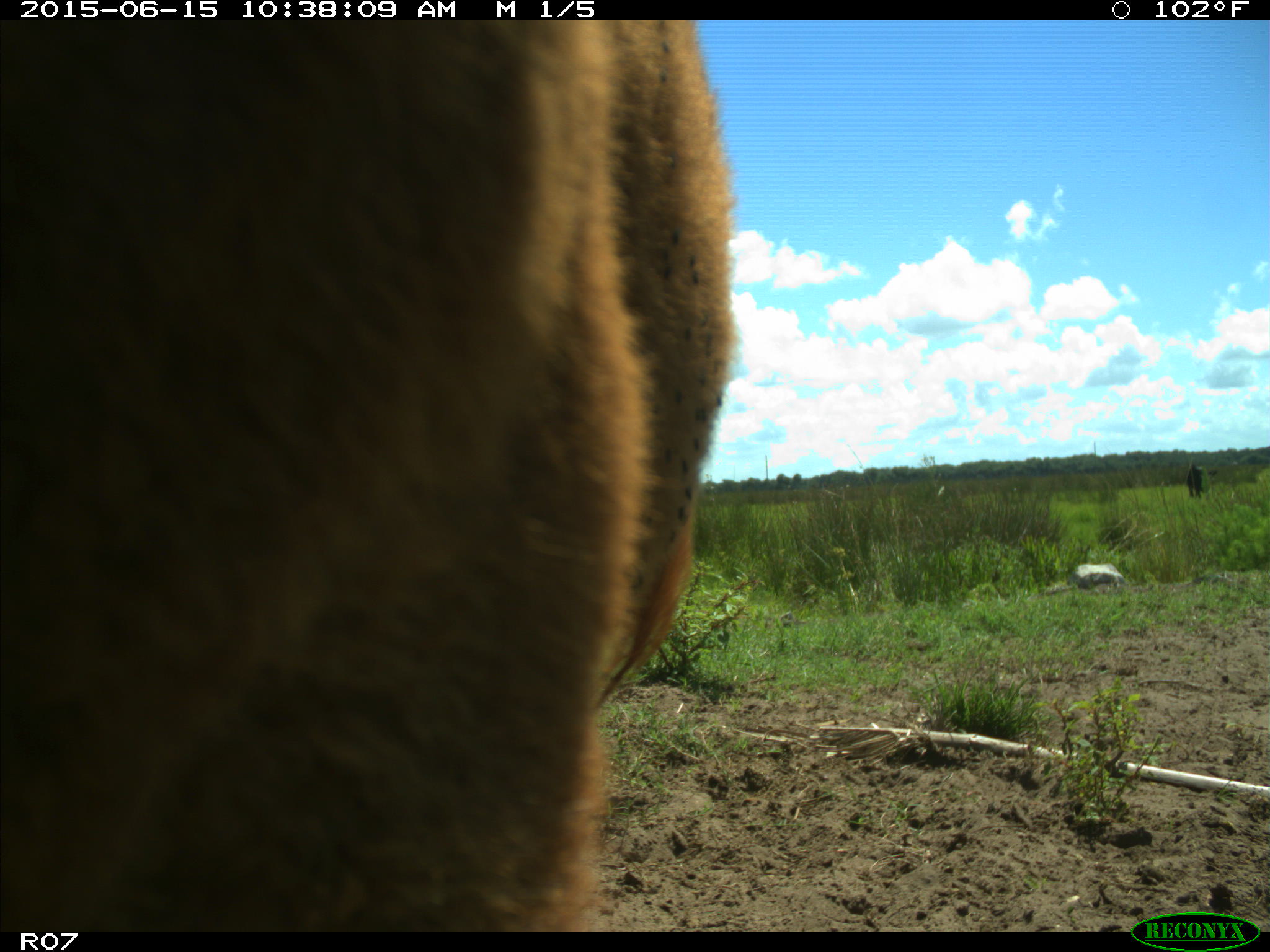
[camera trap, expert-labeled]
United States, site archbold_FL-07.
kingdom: Animalia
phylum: Chordata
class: Mammalia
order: Artiodactyla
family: Bovidae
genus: Bos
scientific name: Bos taurus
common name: domestic cow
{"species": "Bos taurus (domestic cow)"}